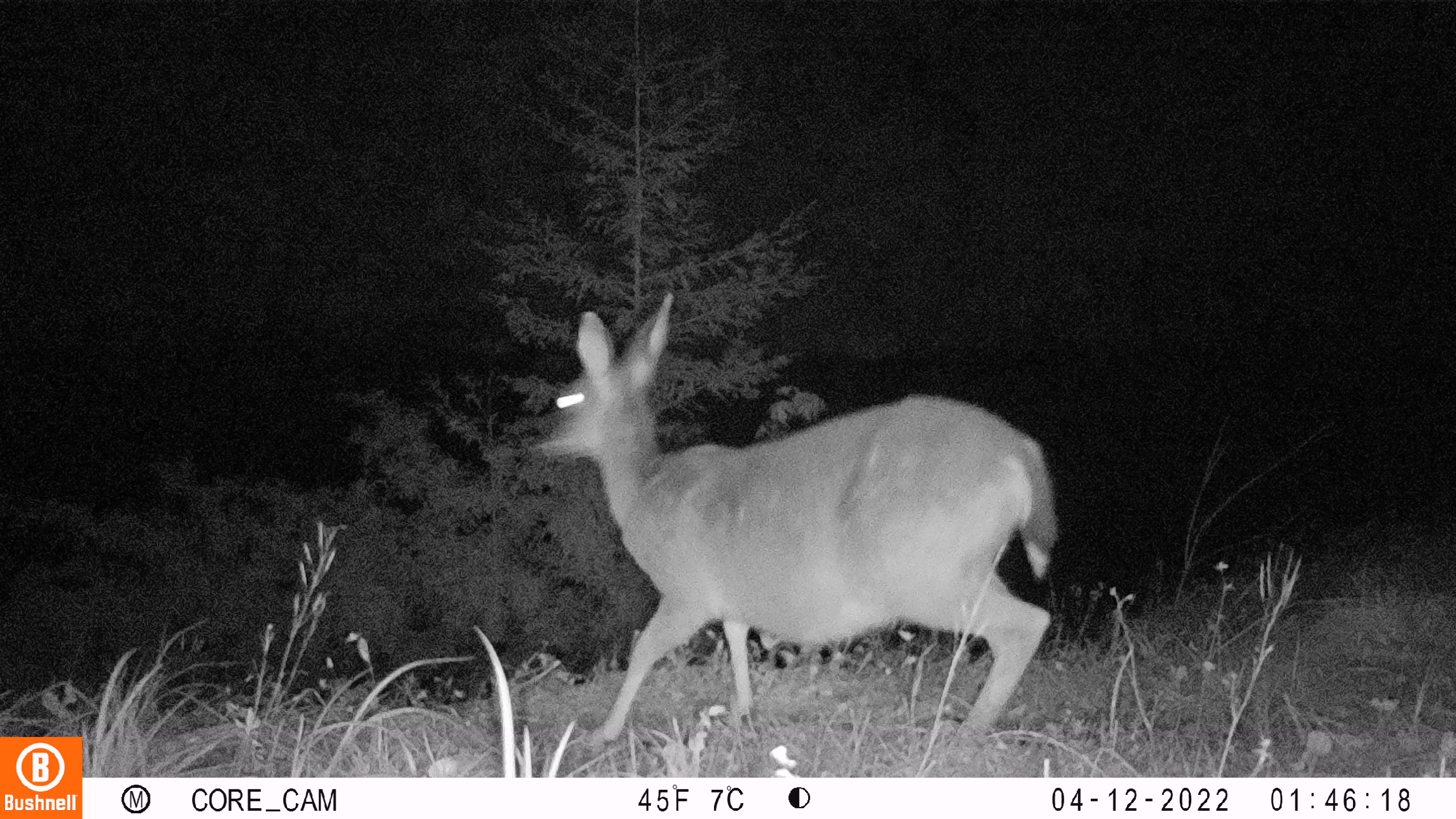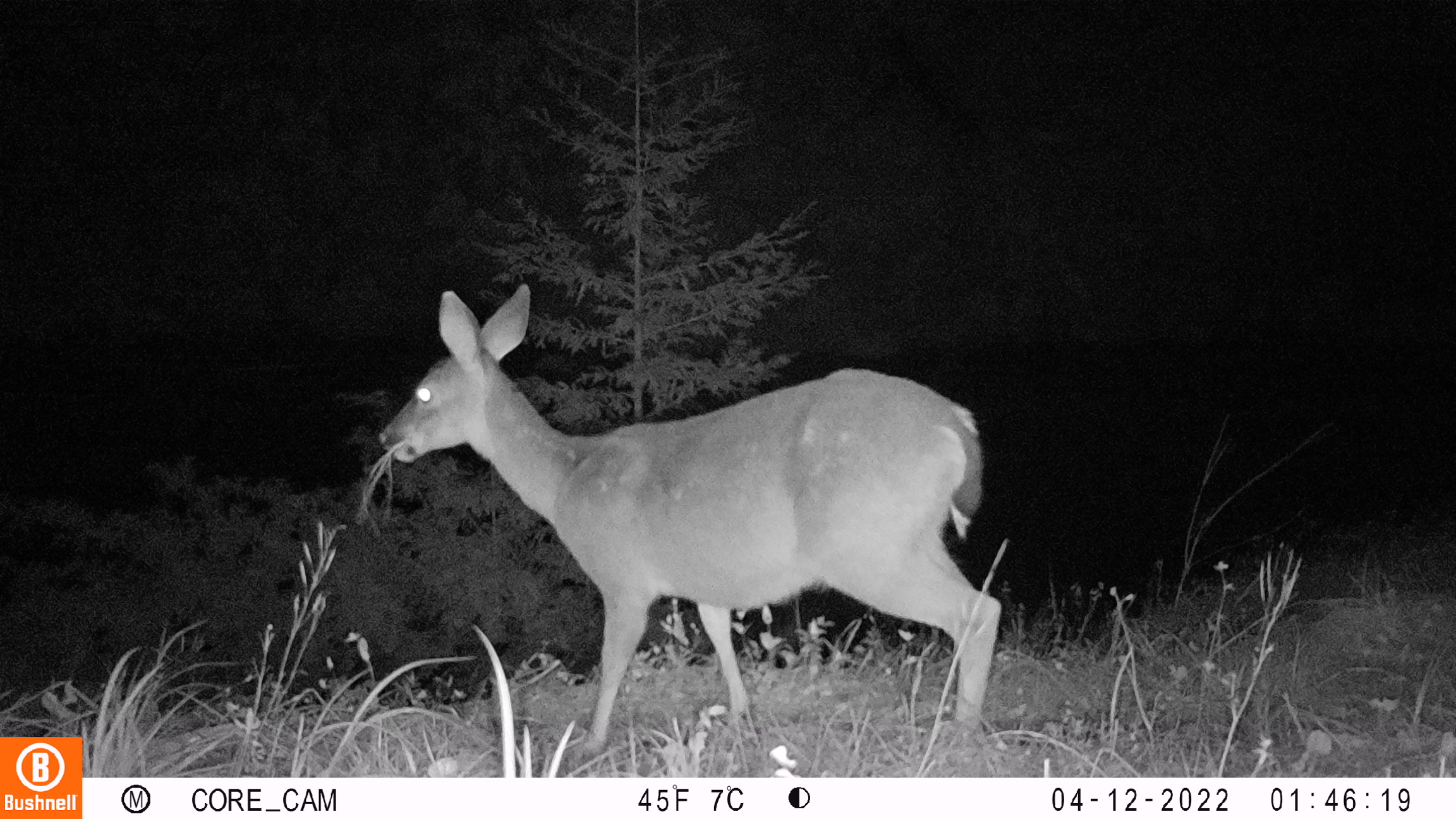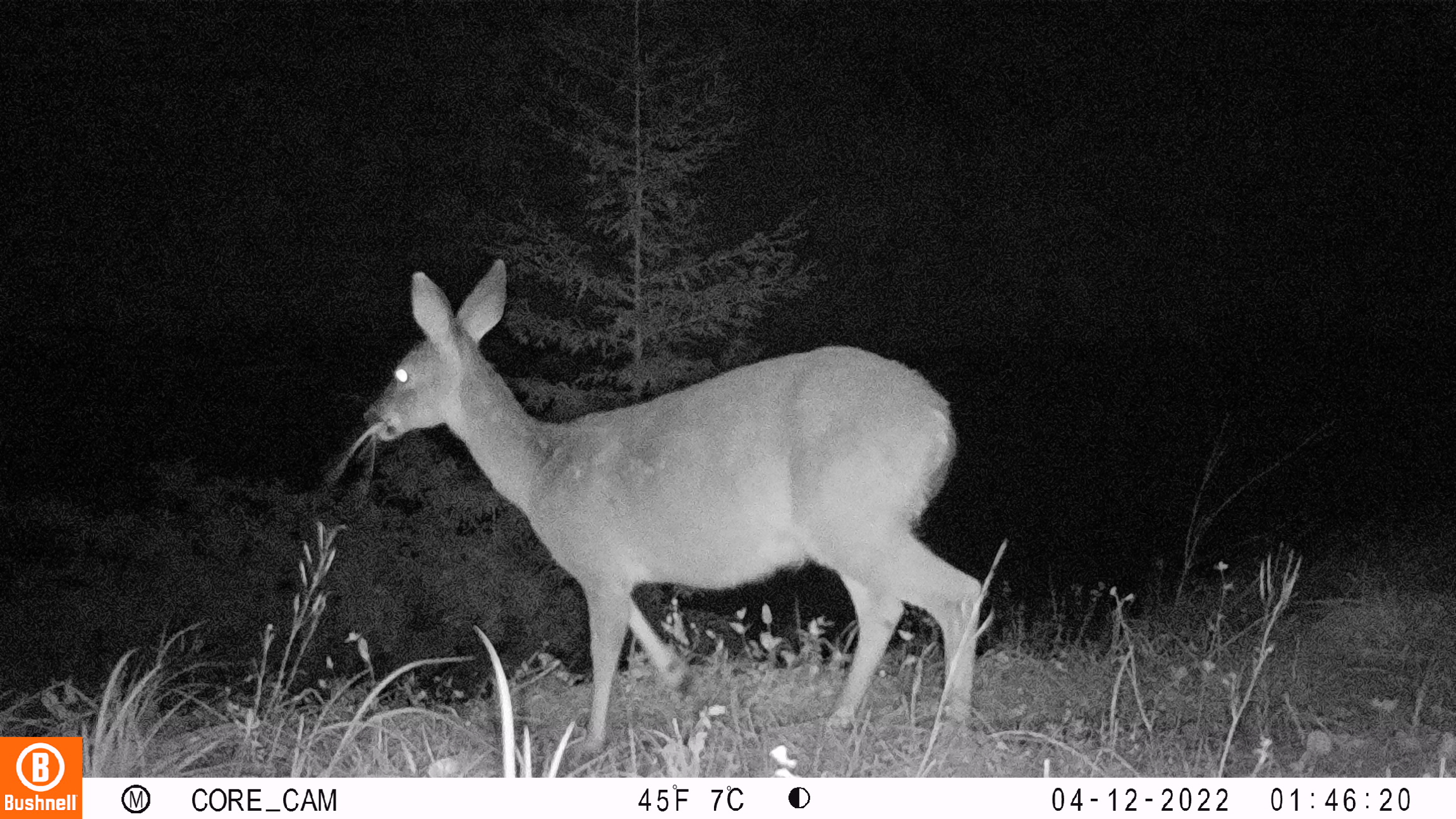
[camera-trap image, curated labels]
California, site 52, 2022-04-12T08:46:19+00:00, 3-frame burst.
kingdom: Animalia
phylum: Chordata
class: Mammalia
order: Artiodactyla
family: Cervidae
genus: Odocoileus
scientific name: Odocoileus hemionus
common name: mule deer